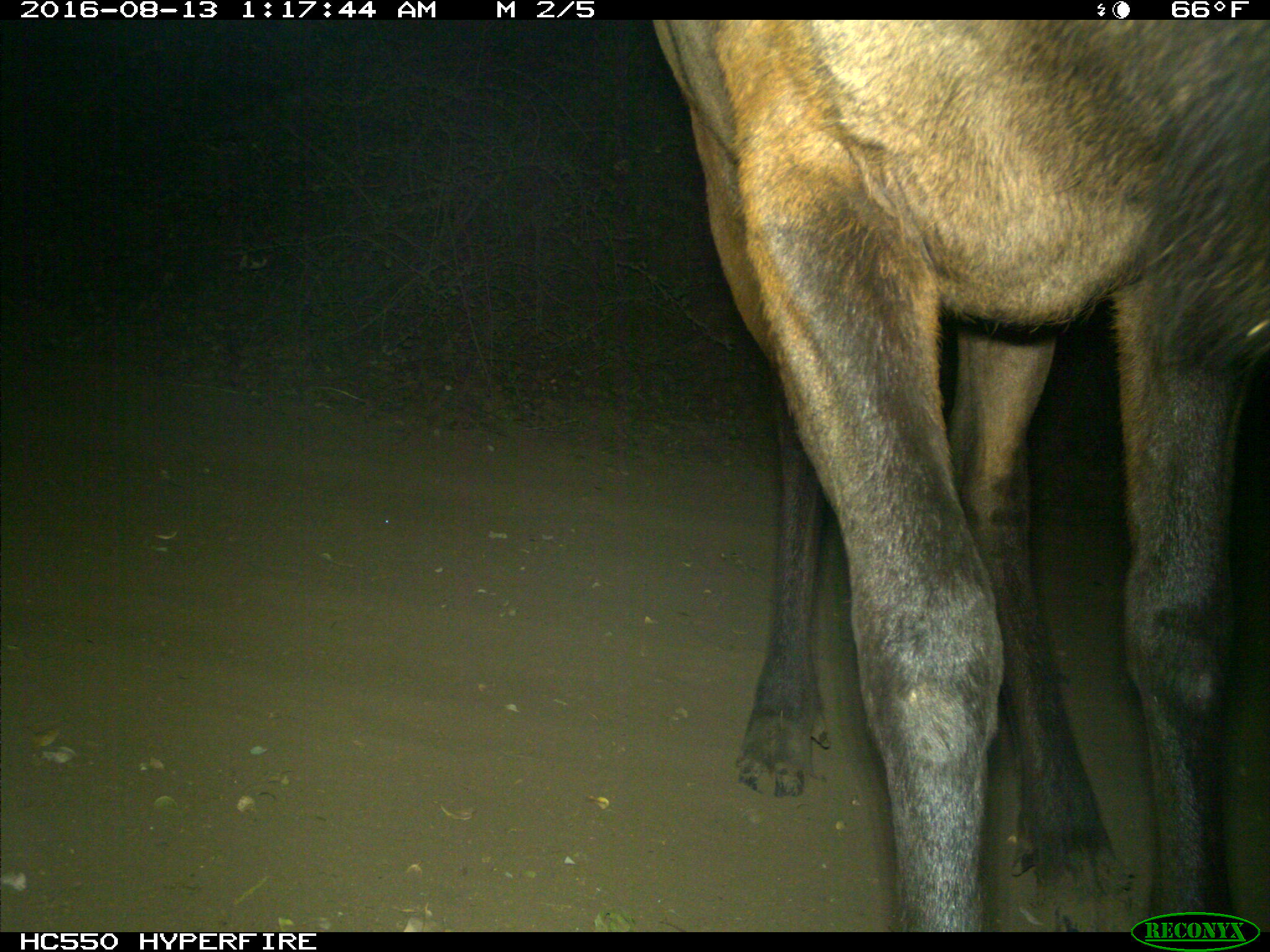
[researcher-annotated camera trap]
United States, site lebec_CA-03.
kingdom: Animalia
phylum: Chordata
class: Mammalia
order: Artiodactyla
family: Cervidae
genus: Cervus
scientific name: Cervus canadensis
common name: elk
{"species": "Cervus canadensis (elk)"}